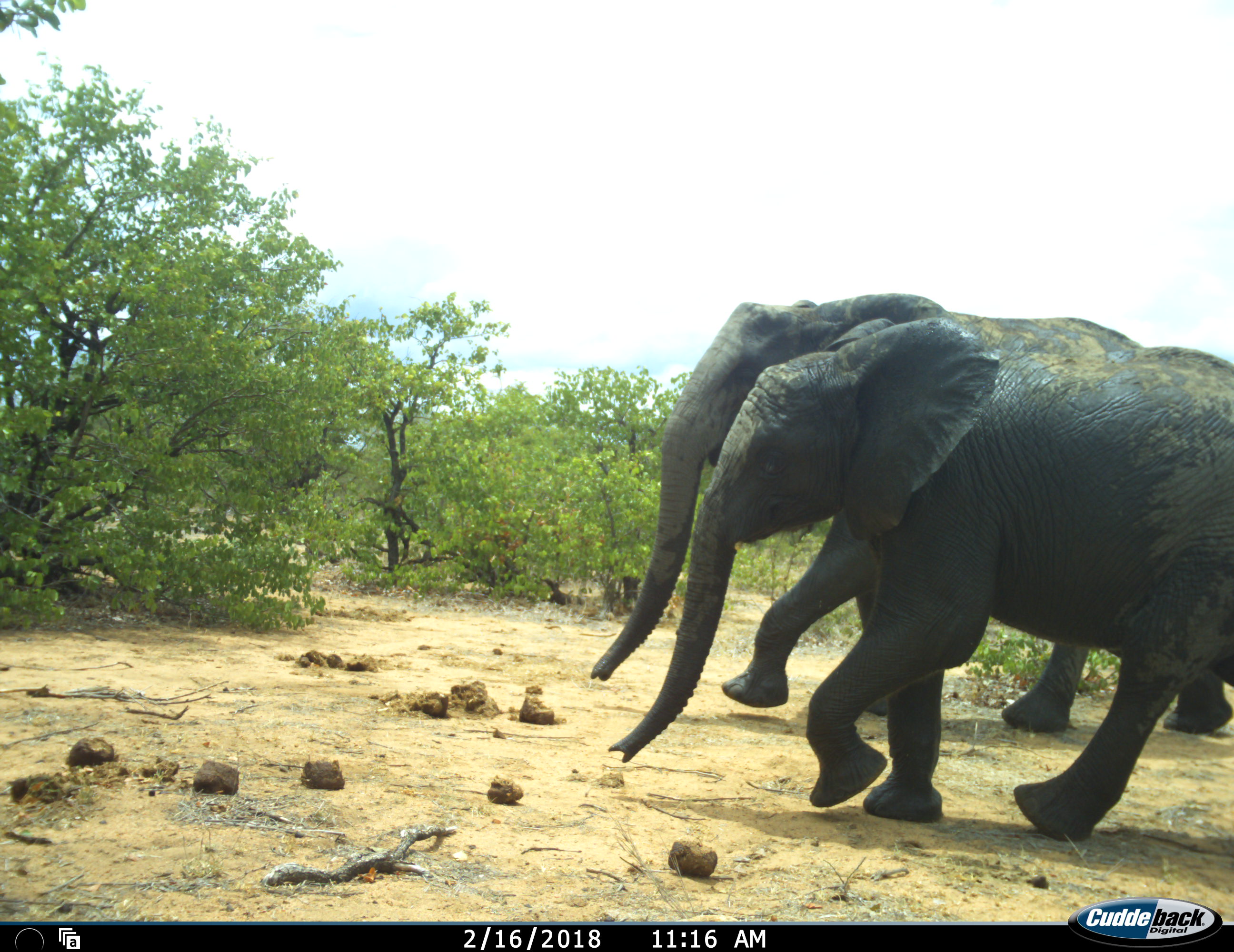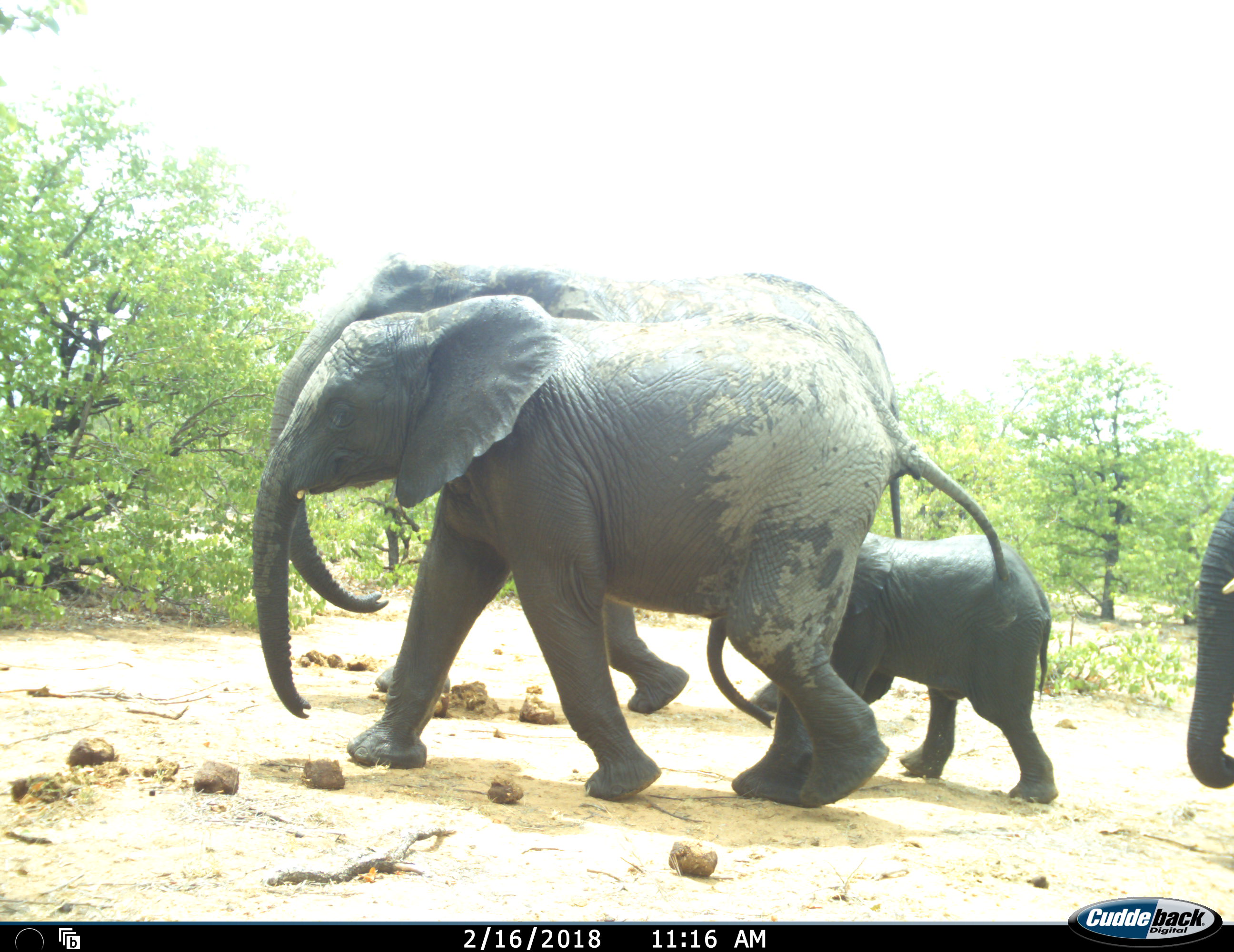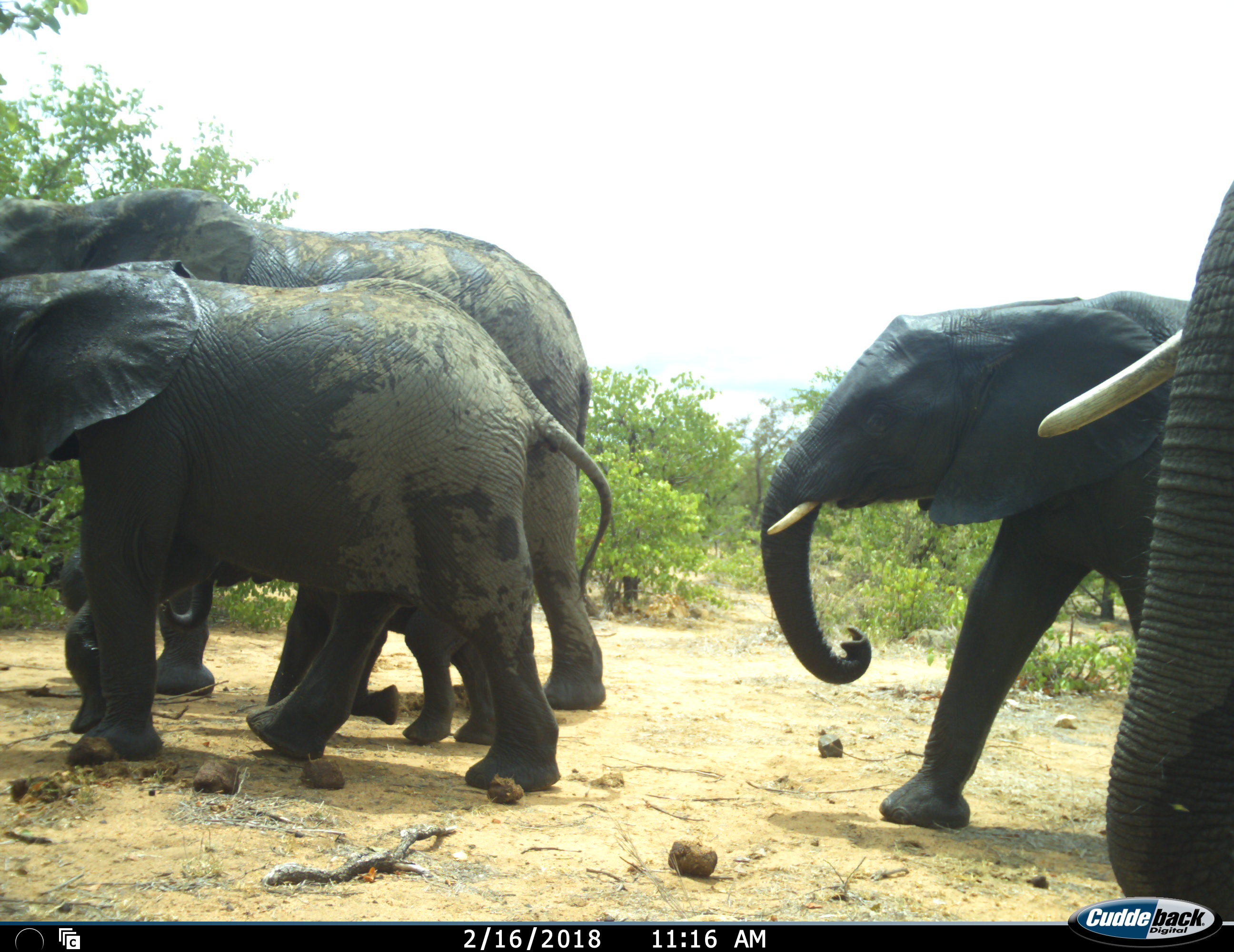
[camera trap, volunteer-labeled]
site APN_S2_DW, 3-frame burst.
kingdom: Animalia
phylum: Chordata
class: Mammalia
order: Proboscidea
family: Elephantidae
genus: Loxodonta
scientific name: Loxodonta africana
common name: african bush elephant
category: elephant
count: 5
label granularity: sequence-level